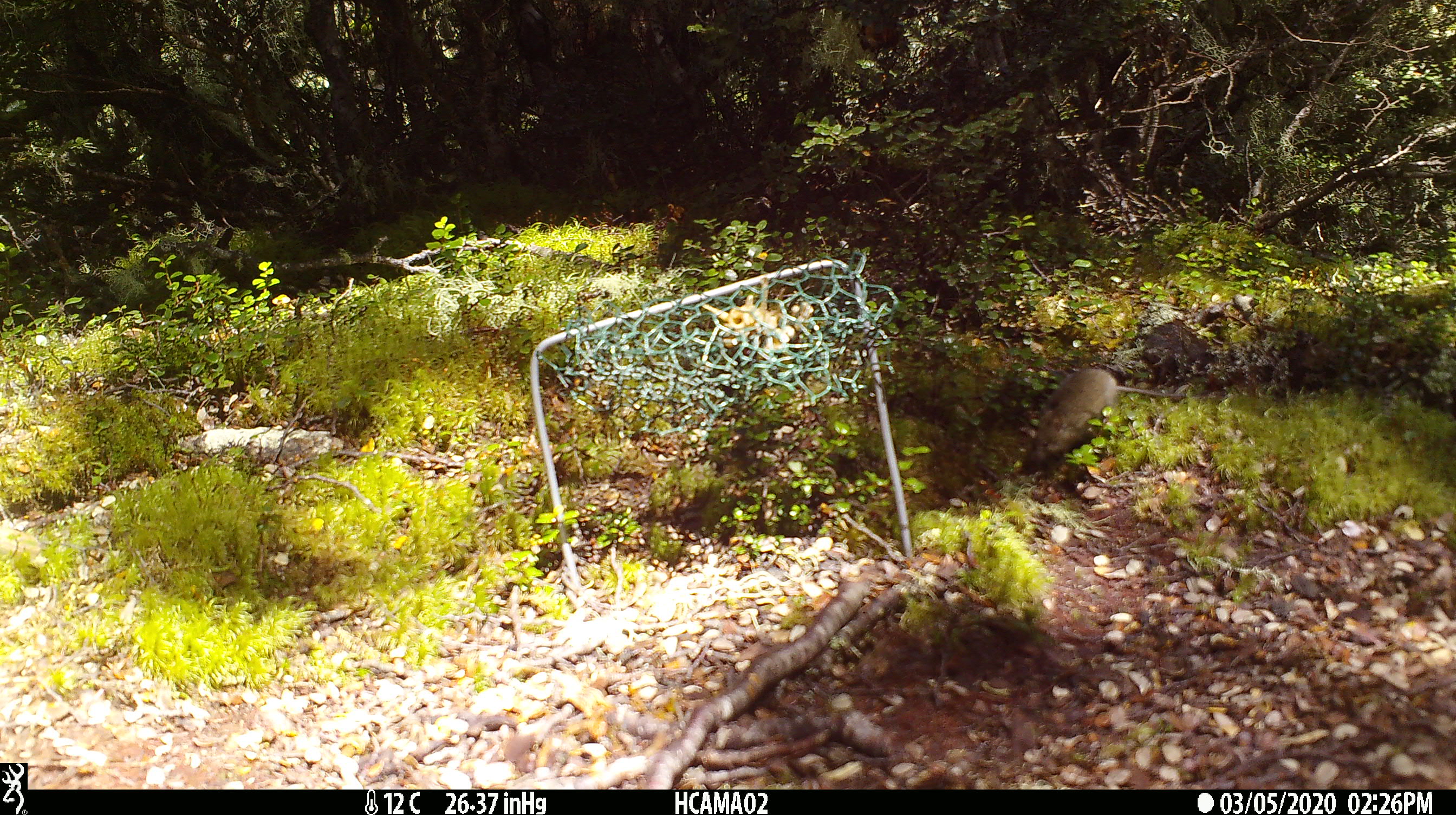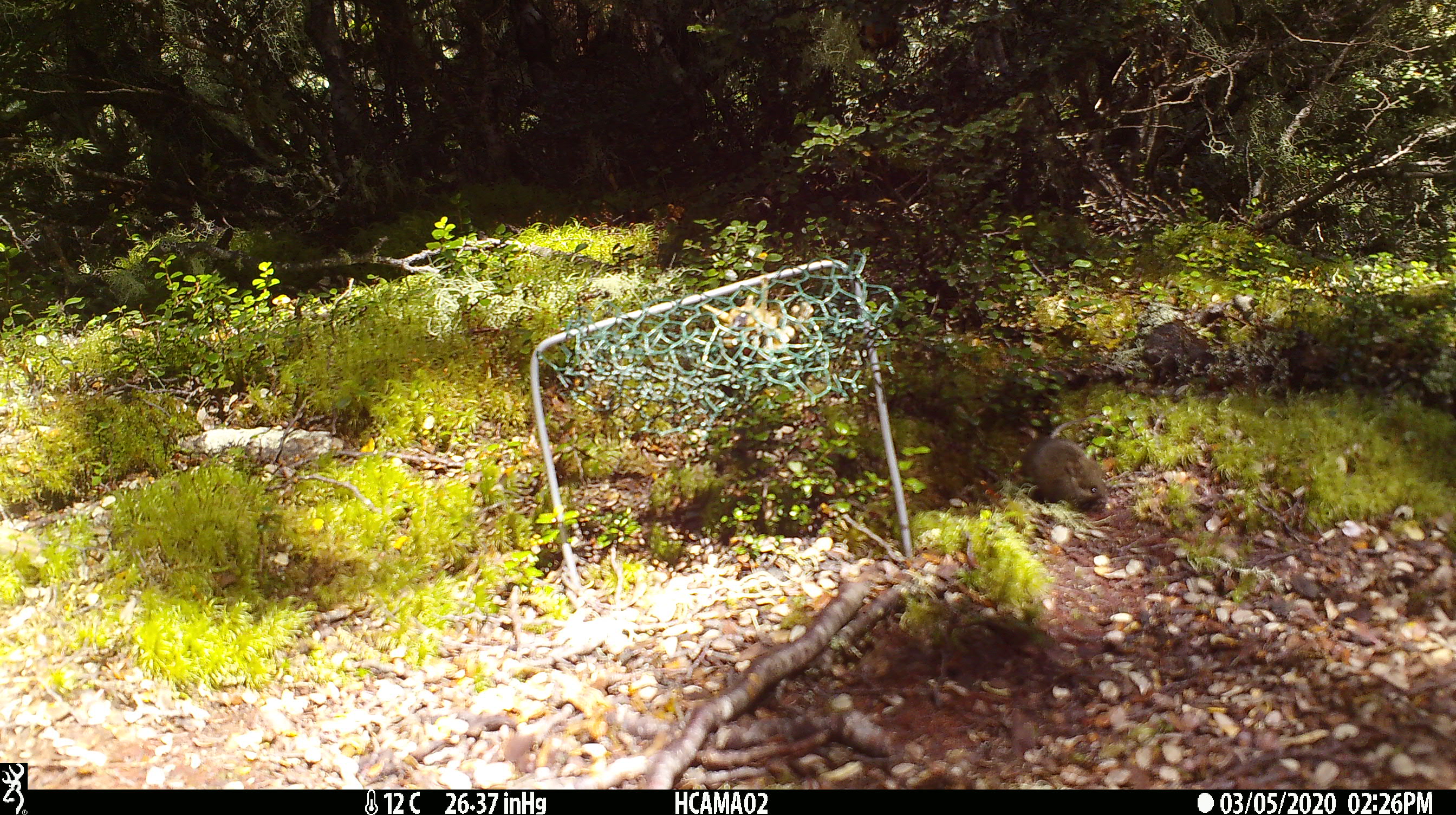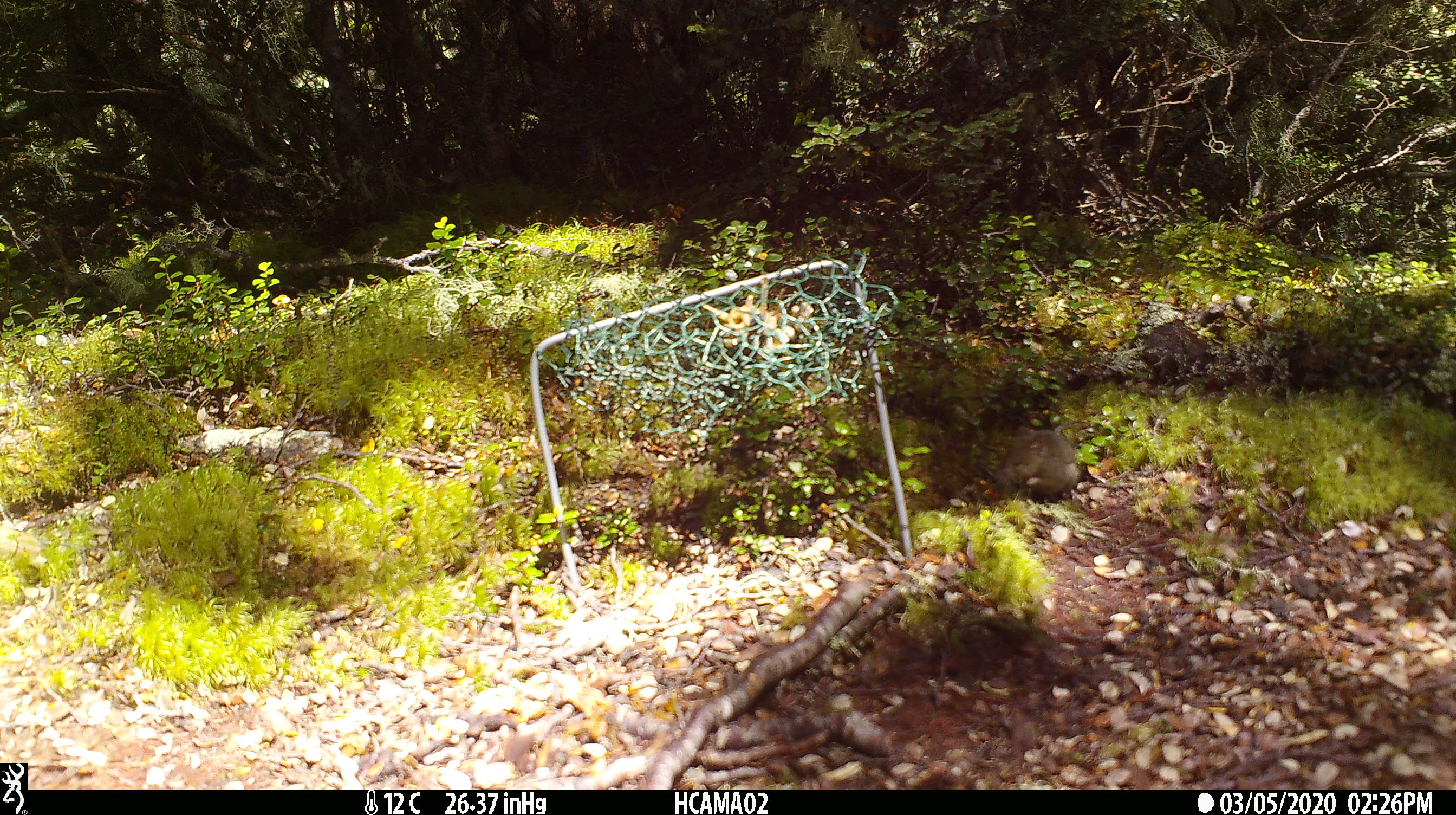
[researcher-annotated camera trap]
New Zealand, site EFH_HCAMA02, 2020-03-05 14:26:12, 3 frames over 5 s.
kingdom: Animalia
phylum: Chordata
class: Mammalia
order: Rodentia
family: Muridae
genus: Mus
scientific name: Mus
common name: mouse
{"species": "mouse (Mus)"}